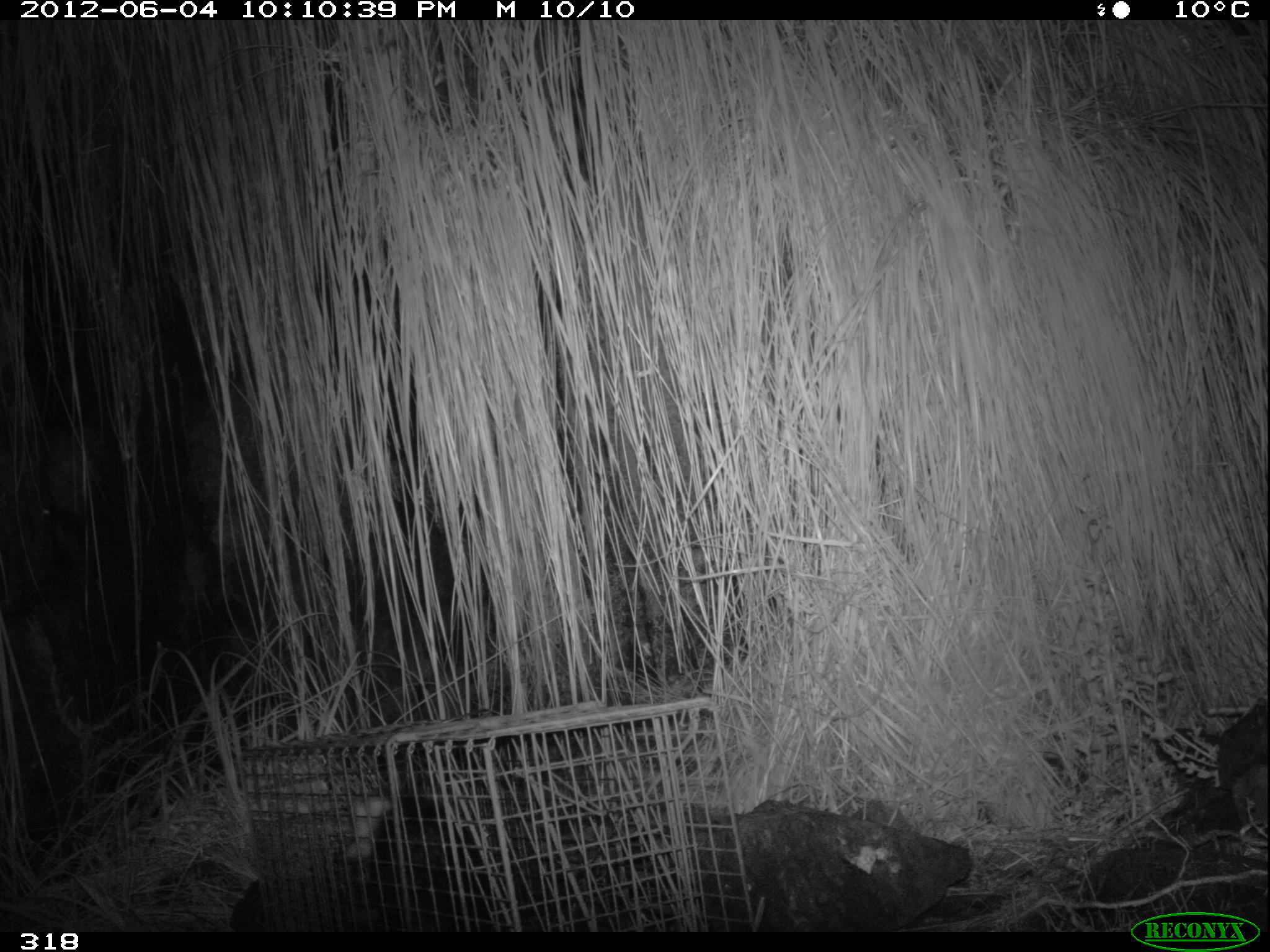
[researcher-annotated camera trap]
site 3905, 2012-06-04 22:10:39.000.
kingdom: Animalia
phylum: Chordata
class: Mammalia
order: Didelphimorphia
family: Didelphidae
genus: Didelphis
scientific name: Didelphis pernigra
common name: andean white-eared opossum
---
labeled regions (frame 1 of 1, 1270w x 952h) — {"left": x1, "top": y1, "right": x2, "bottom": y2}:
didelphis pernigra: {"left": 345, "top": 798, "right": 509, "bottom": 931}